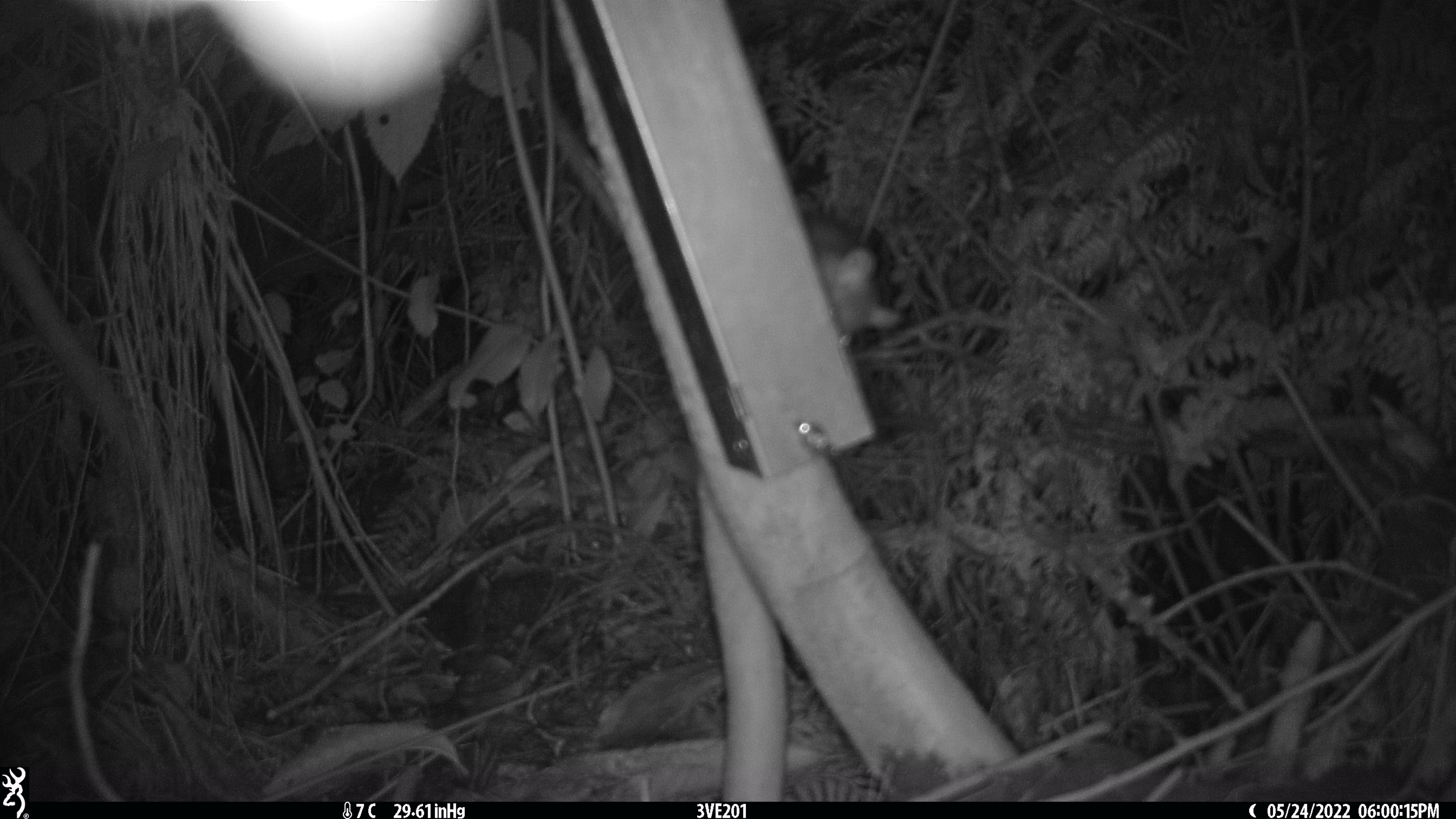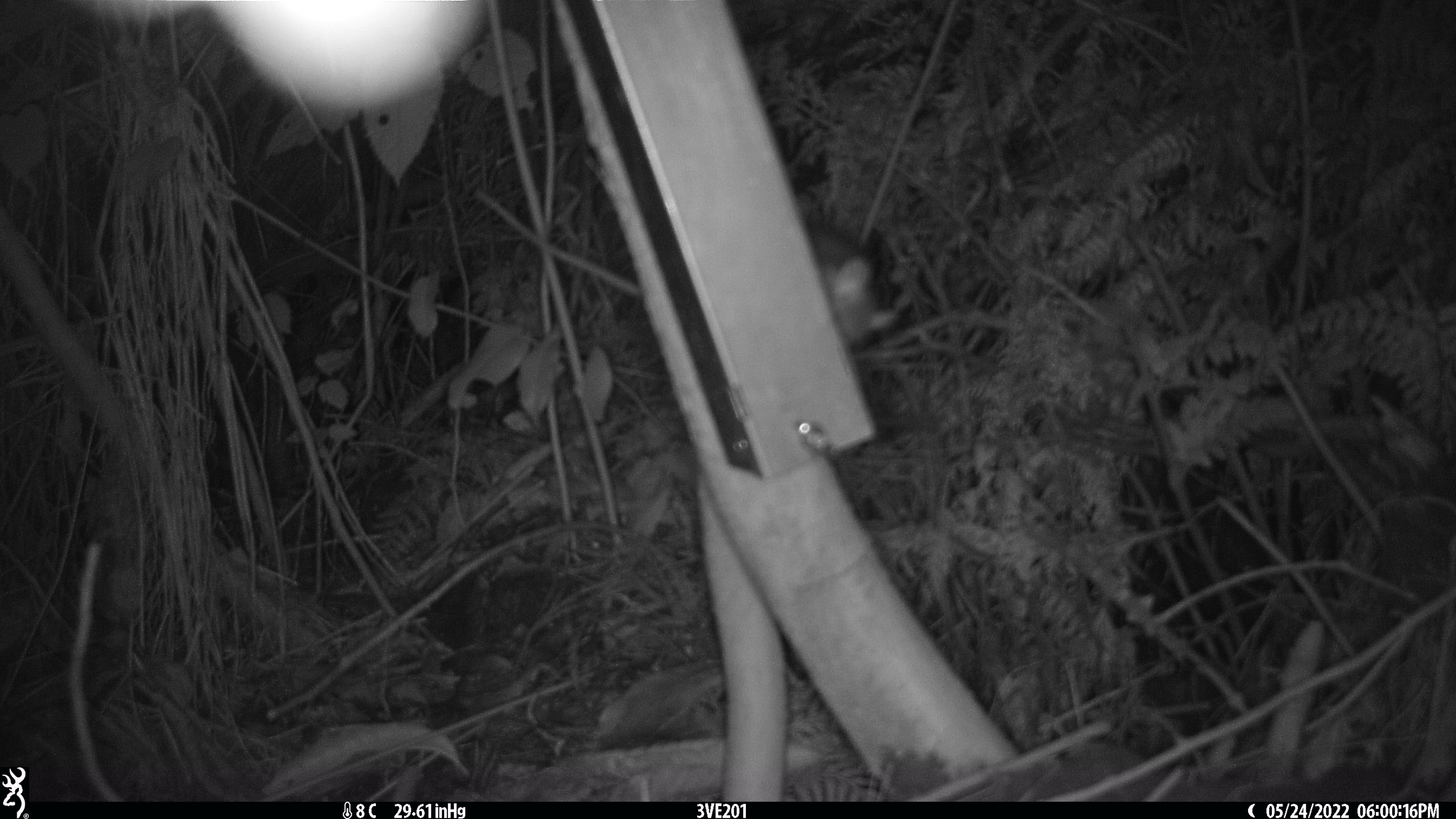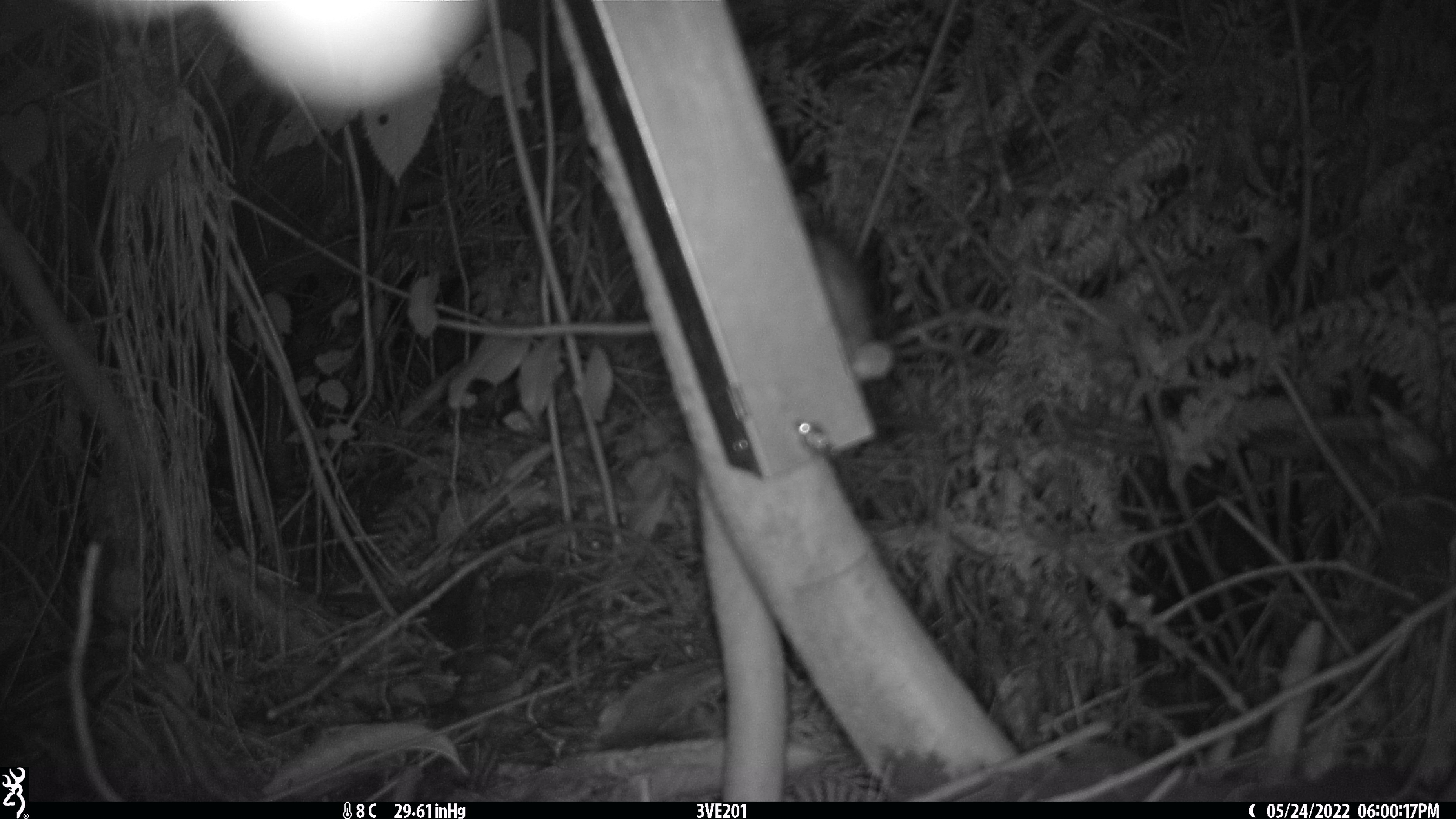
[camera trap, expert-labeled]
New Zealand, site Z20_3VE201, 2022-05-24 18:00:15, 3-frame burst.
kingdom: Animalia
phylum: Chordata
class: Mammalia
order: Rodentia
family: Muridae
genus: Rattus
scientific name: Rattus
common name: rat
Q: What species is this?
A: Rat (Rattus).